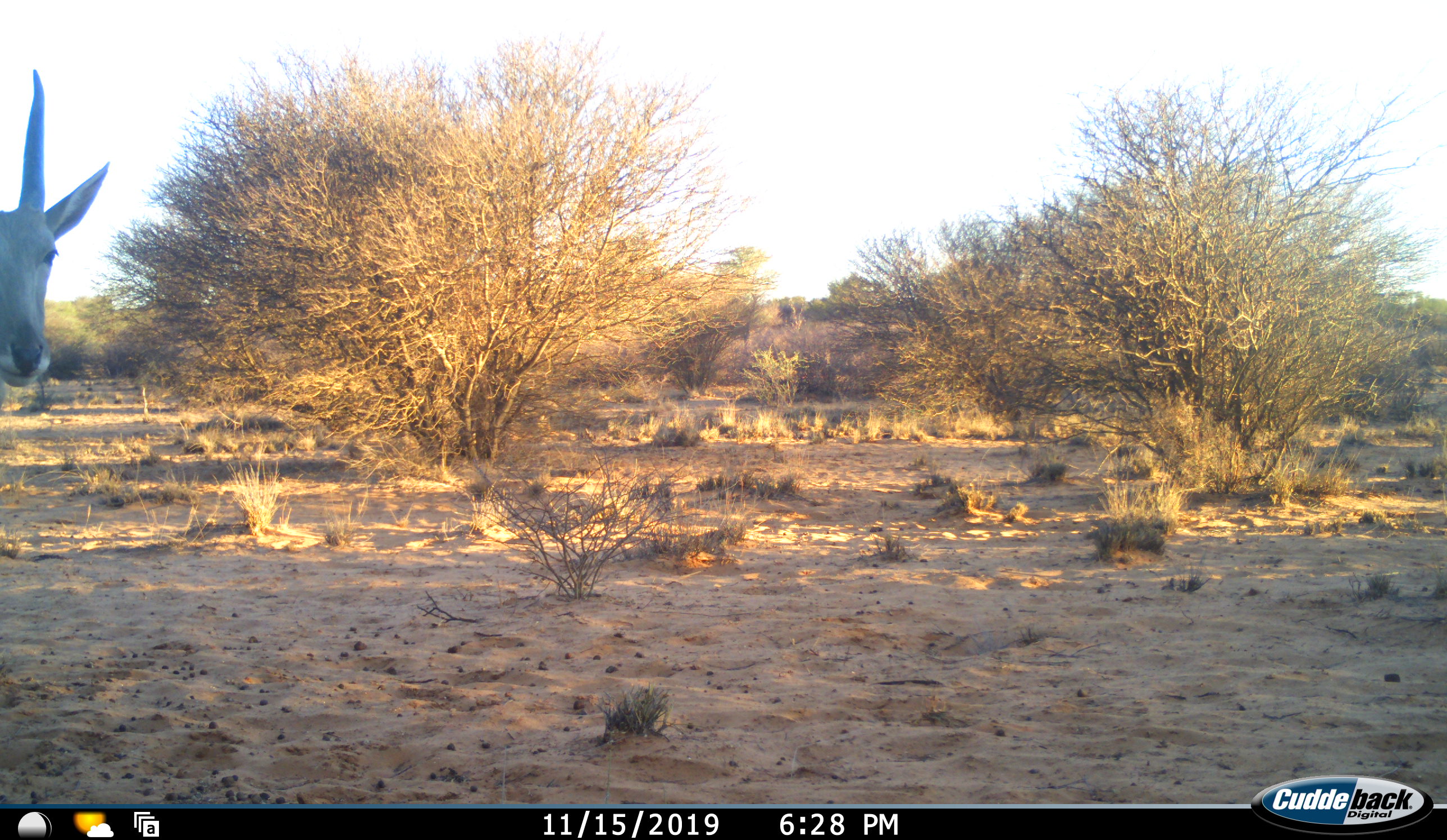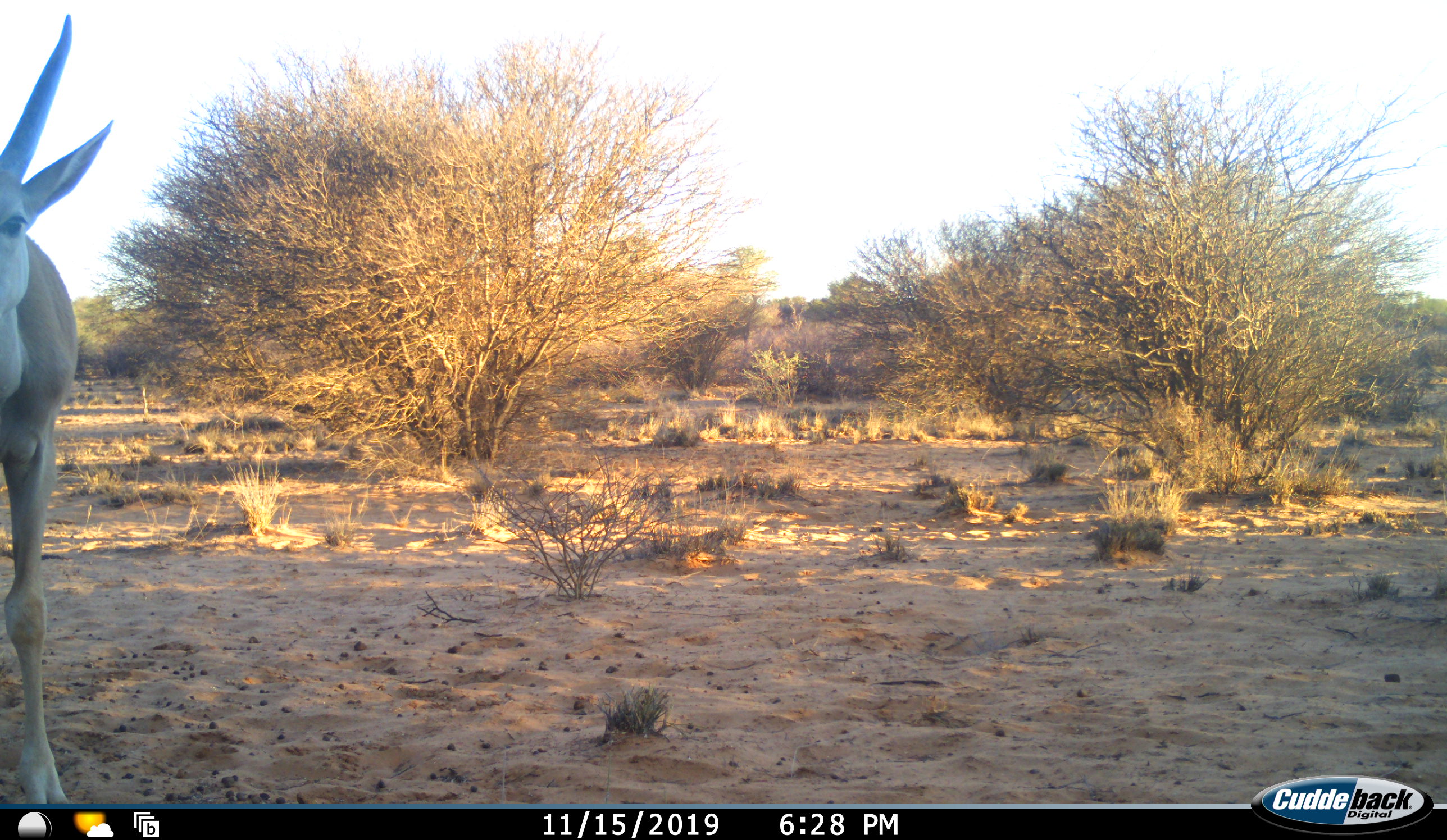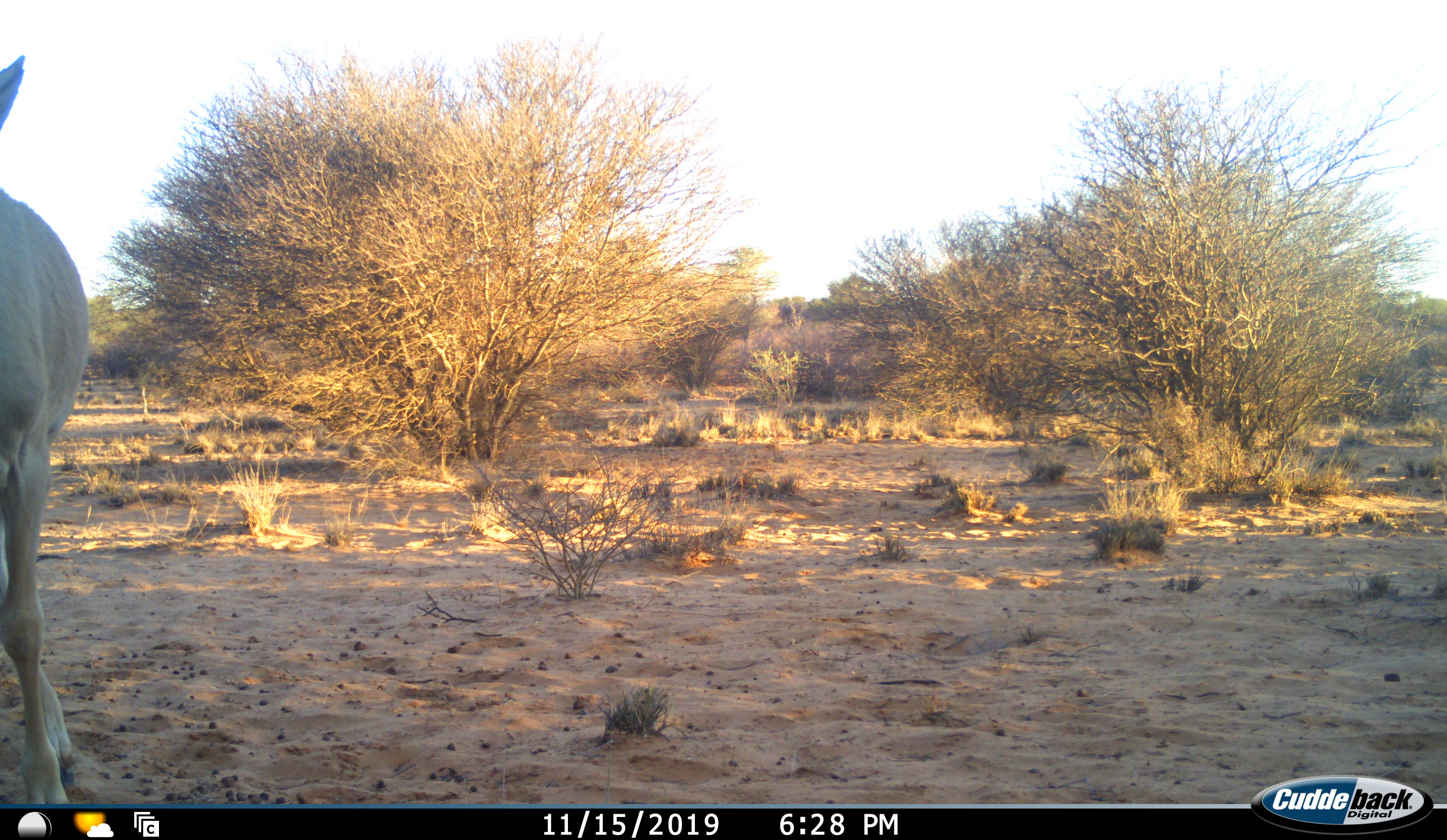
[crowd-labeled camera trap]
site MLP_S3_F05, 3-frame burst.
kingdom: Animalia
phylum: Chordata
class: Mammalia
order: Artiodactyla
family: Bovidae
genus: Tragelaphus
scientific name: Tragelaphus oryx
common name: eland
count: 1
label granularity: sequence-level